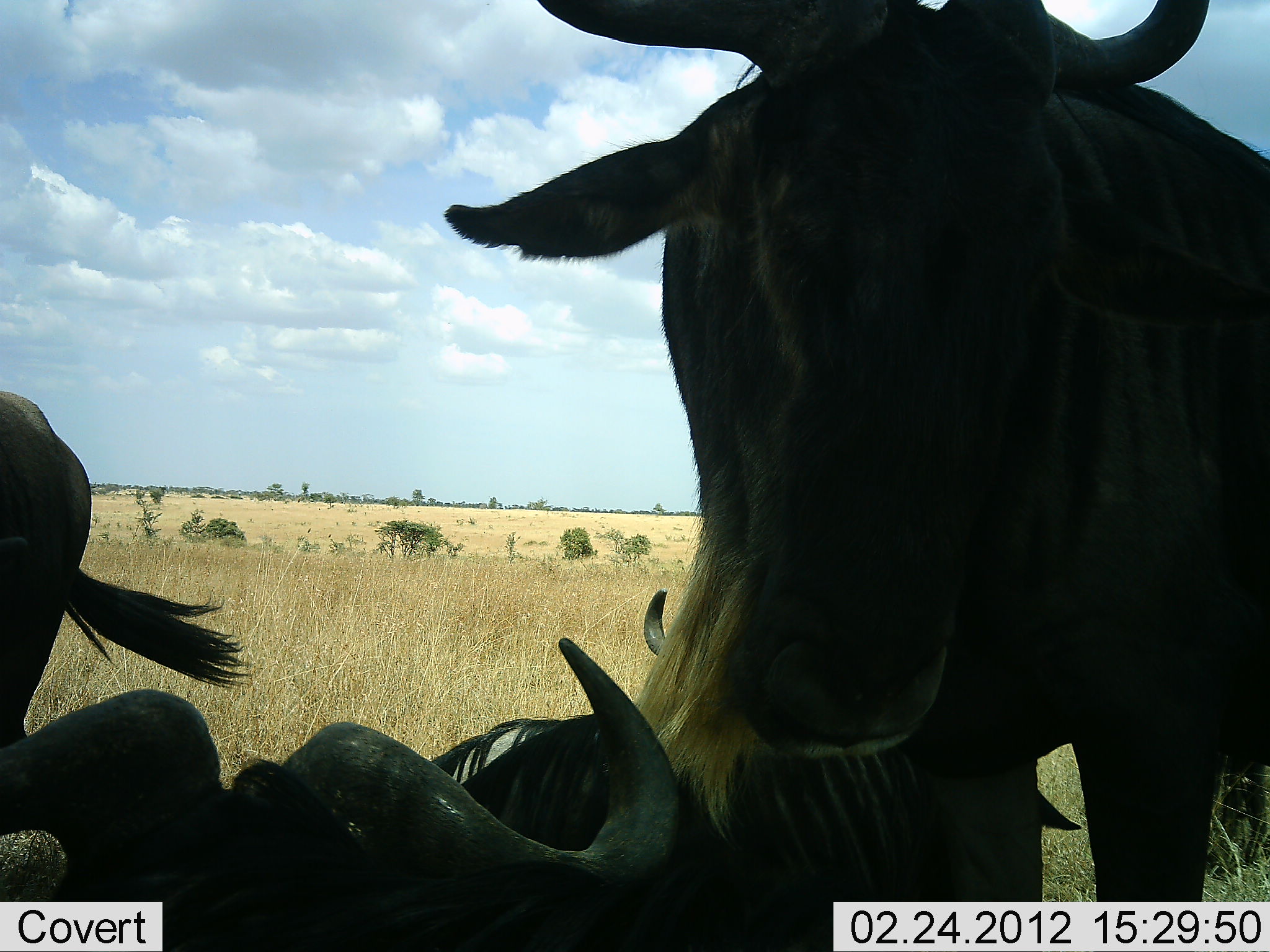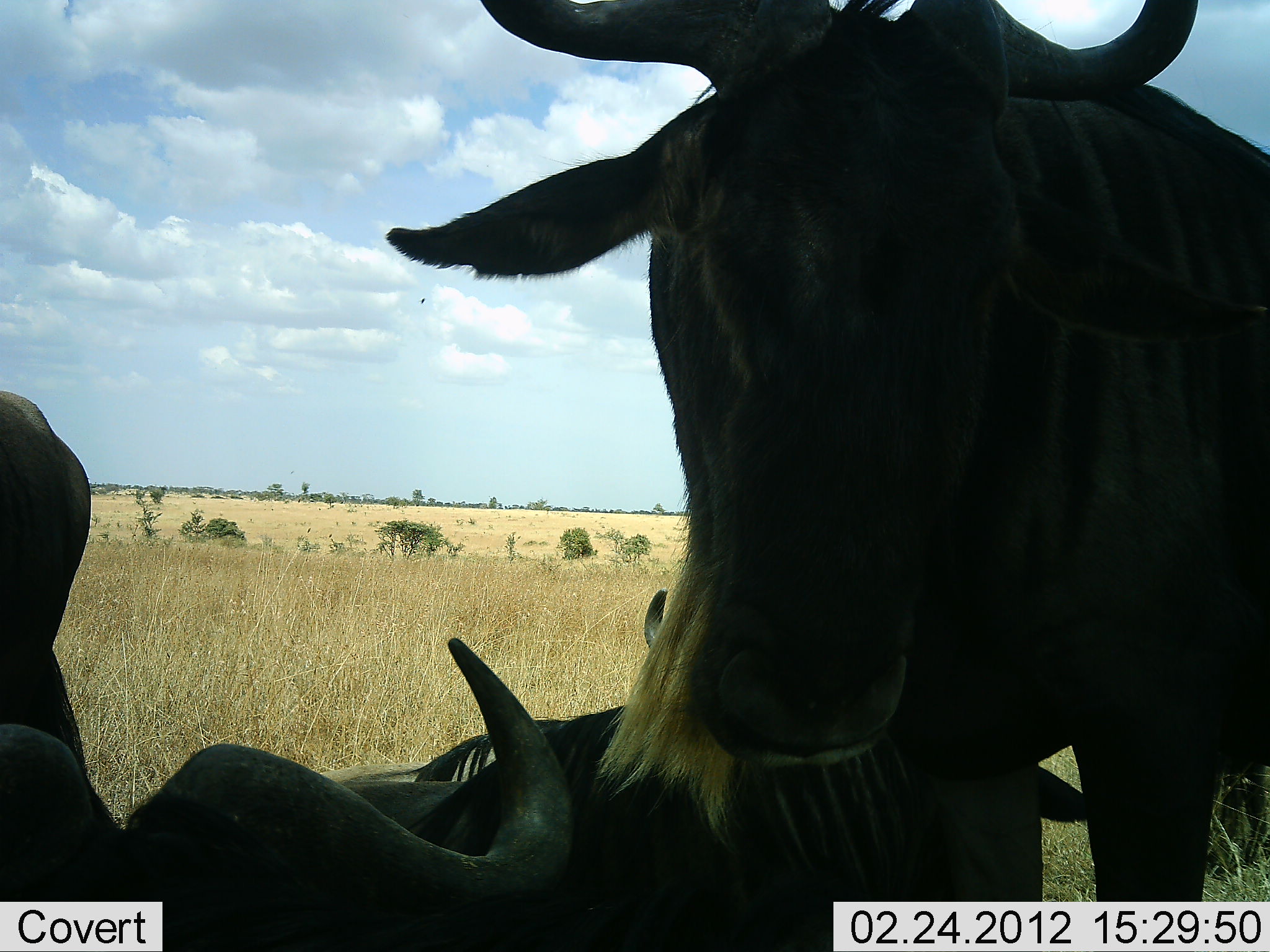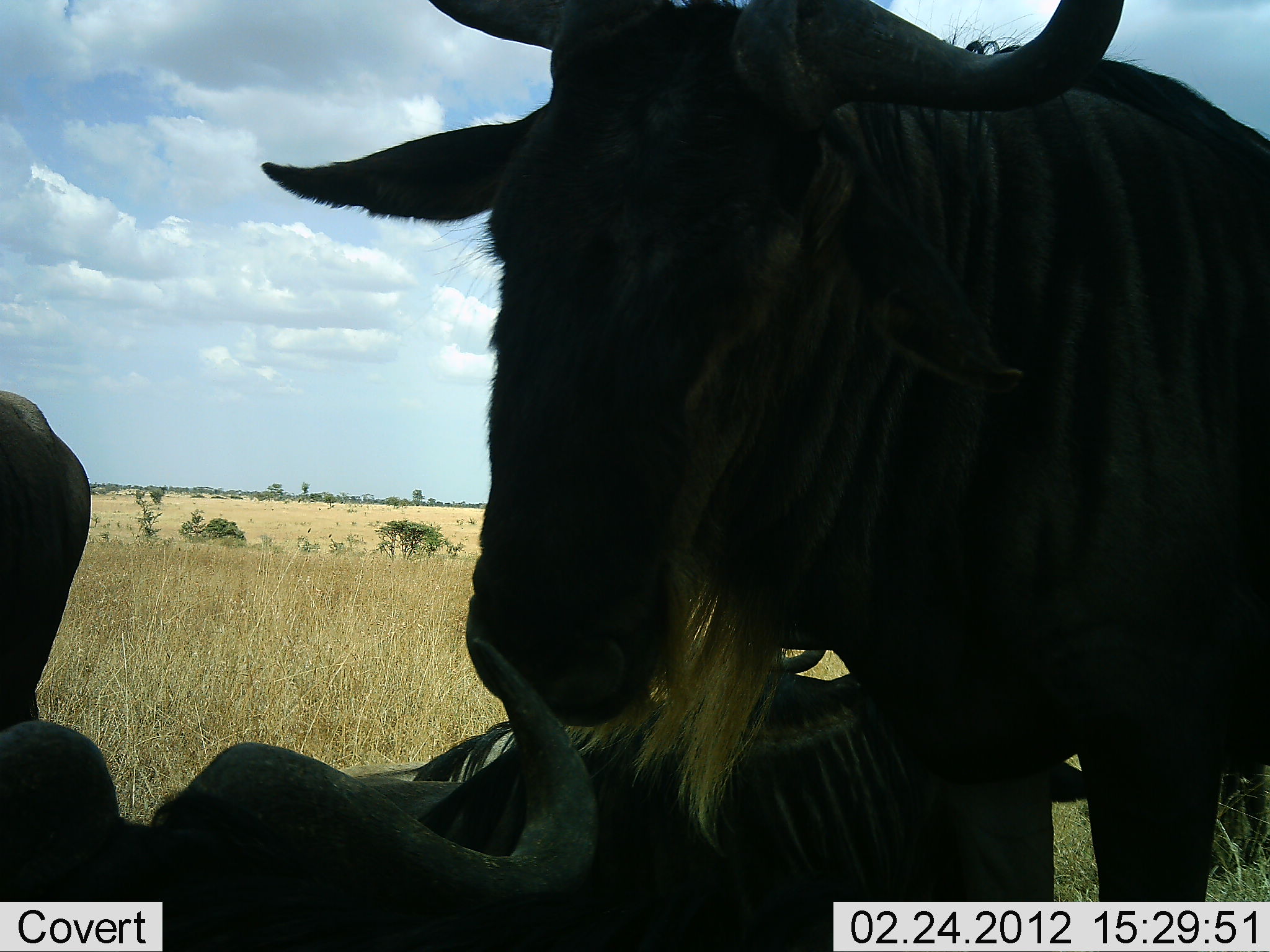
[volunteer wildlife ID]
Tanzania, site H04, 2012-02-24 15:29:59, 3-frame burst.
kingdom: Animalia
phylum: Chordata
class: Mammalia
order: Artiodactyla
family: Bovidae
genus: Connochaetes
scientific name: Connochaetes taurinus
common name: blue wildebeest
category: wildebeest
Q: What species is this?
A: Wildebeest (blue wildebeest) (Connochaetes taurinus).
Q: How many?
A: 4.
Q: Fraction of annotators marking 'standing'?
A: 84%.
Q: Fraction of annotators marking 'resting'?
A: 79%.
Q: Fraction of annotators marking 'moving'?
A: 5%.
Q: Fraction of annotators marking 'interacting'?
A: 11%.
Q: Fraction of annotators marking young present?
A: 0%.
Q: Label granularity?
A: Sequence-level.